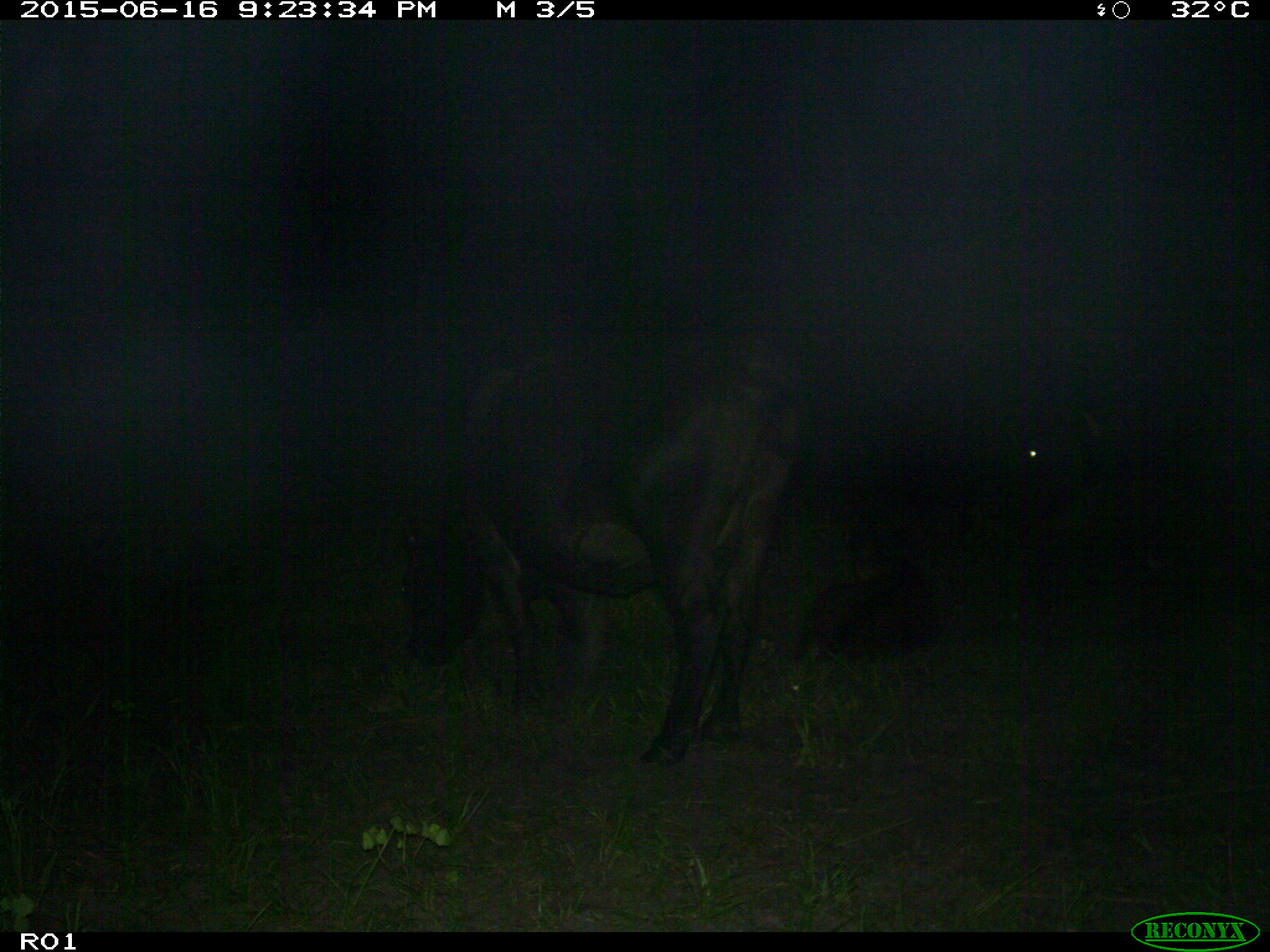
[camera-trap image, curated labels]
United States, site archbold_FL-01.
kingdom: Animalia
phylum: Chordata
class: Mammalia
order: Artiodactyla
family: Bovidae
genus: Bos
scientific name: Bos taurus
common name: domestic cow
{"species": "Bos taurus (domestic cow)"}